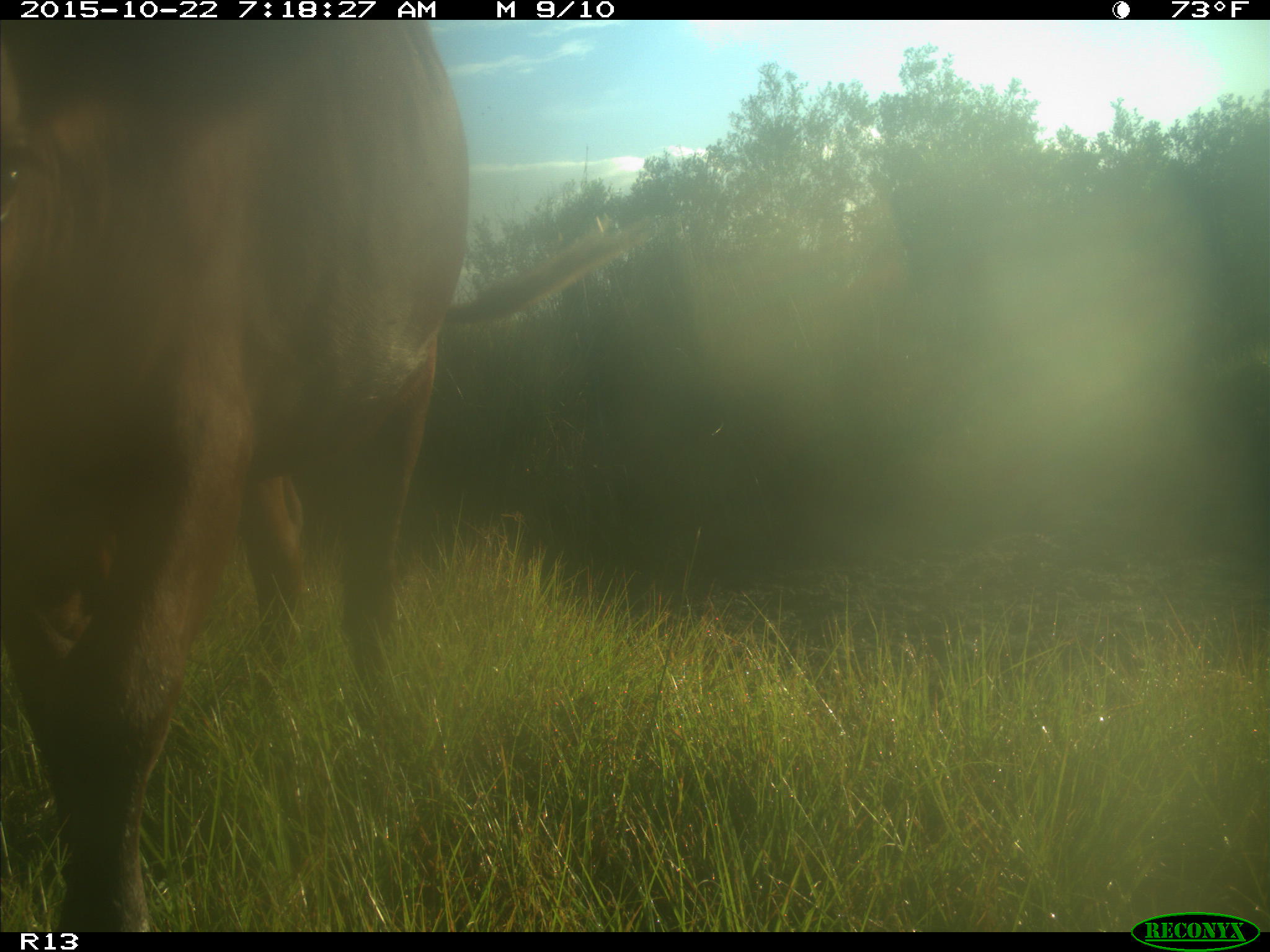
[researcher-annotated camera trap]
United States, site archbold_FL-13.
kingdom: Animalia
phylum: Chordata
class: Mammalia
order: Artiodactyla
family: Bovidae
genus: Bos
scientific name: Bos taurus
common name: domestic cow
Bos taurus (domestic cow).